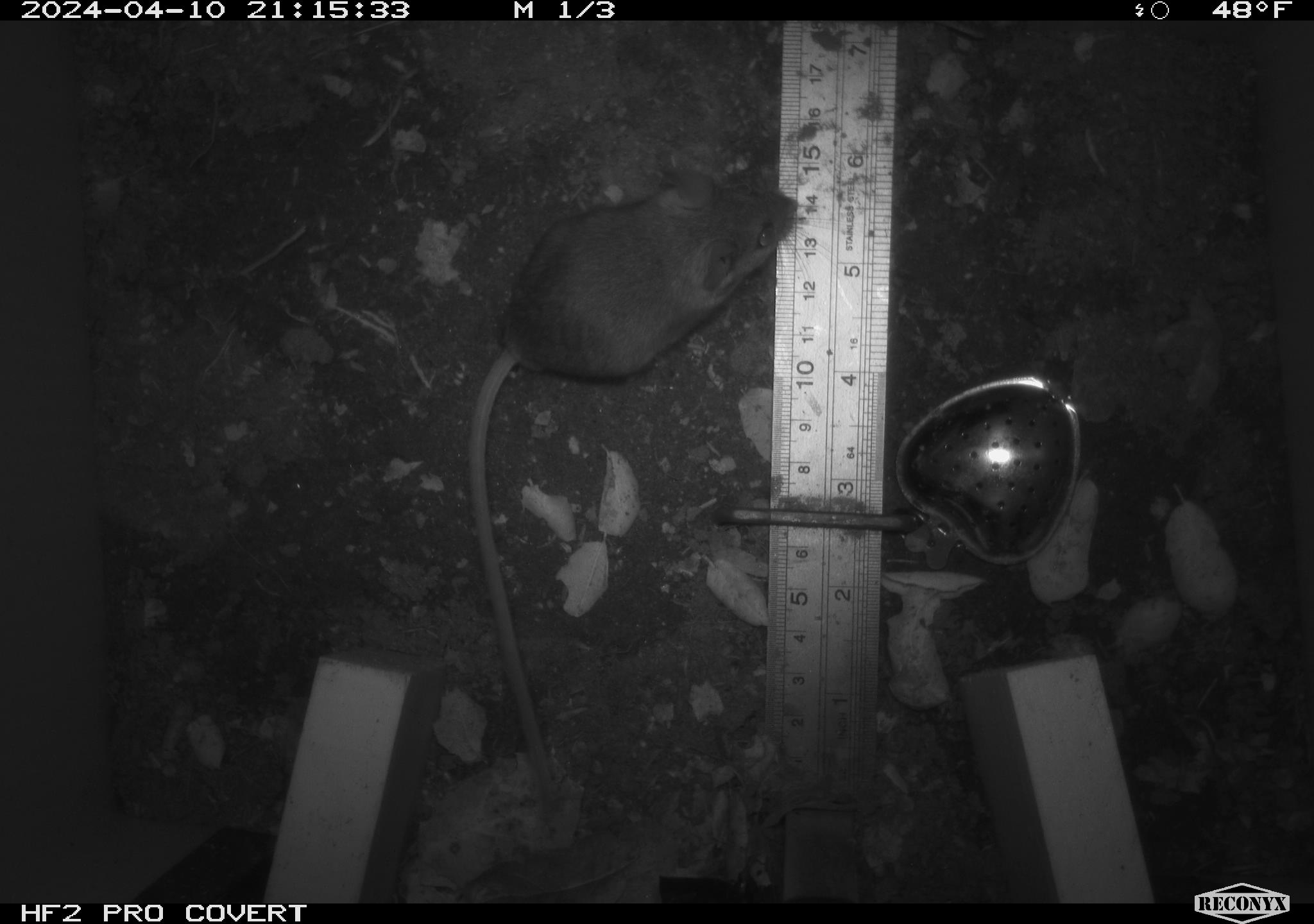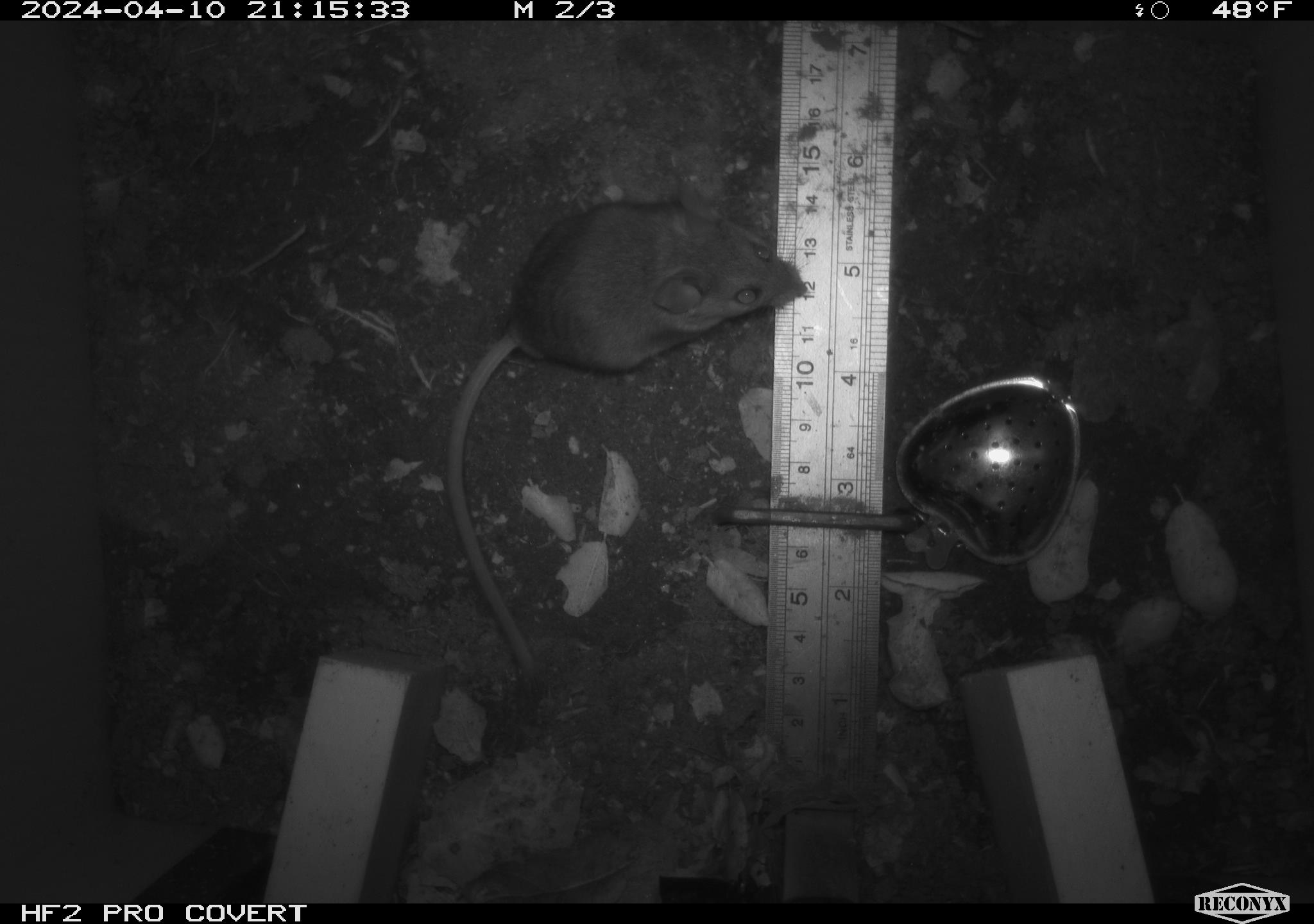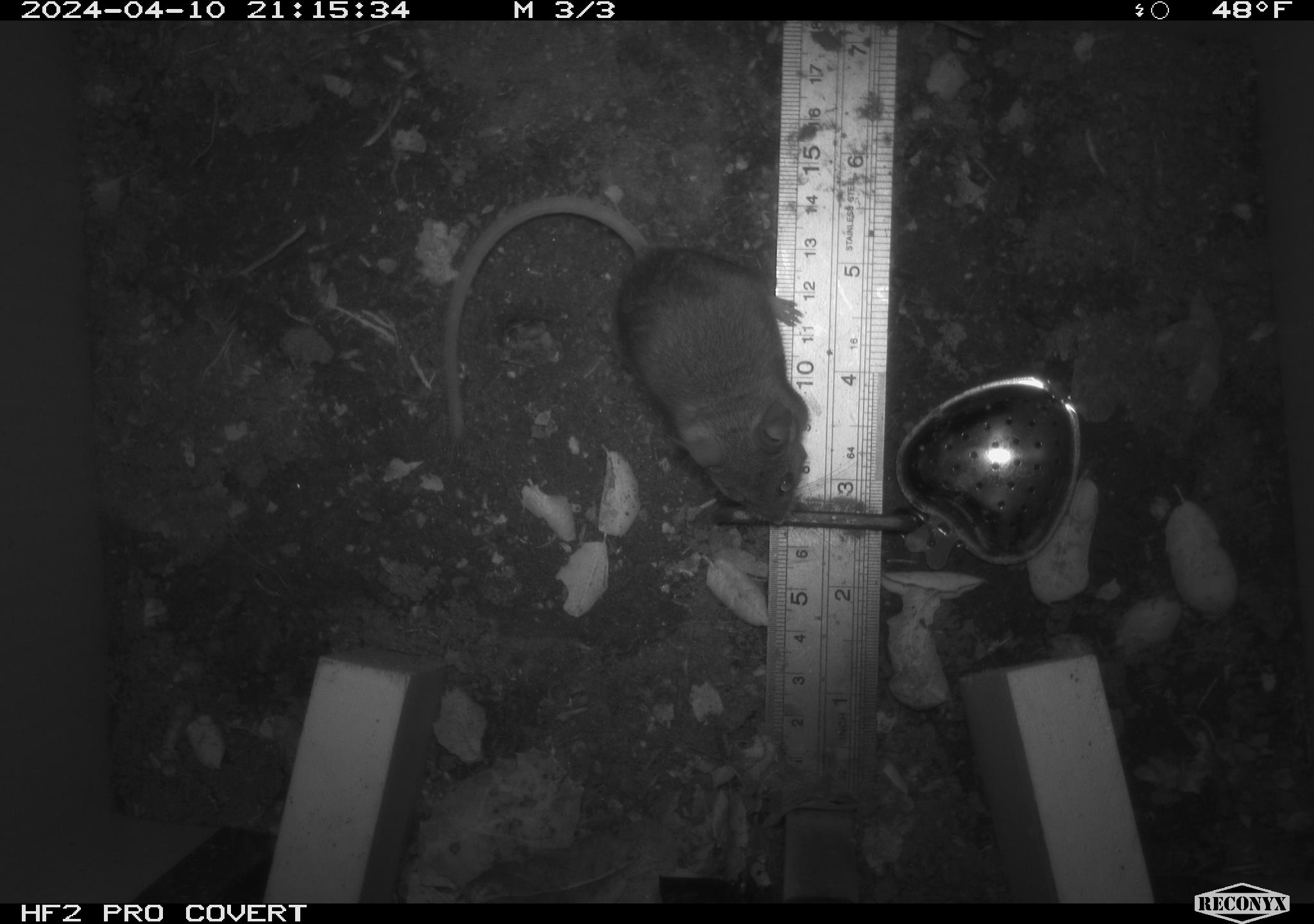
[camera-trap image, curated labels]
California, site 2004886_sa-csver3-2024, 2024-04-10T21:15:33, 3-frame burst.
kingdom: Animalia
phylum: Chordata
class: Mammalia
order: Rodentia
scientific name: Rodentia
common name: rodent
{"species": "rodent (Rodentia)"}